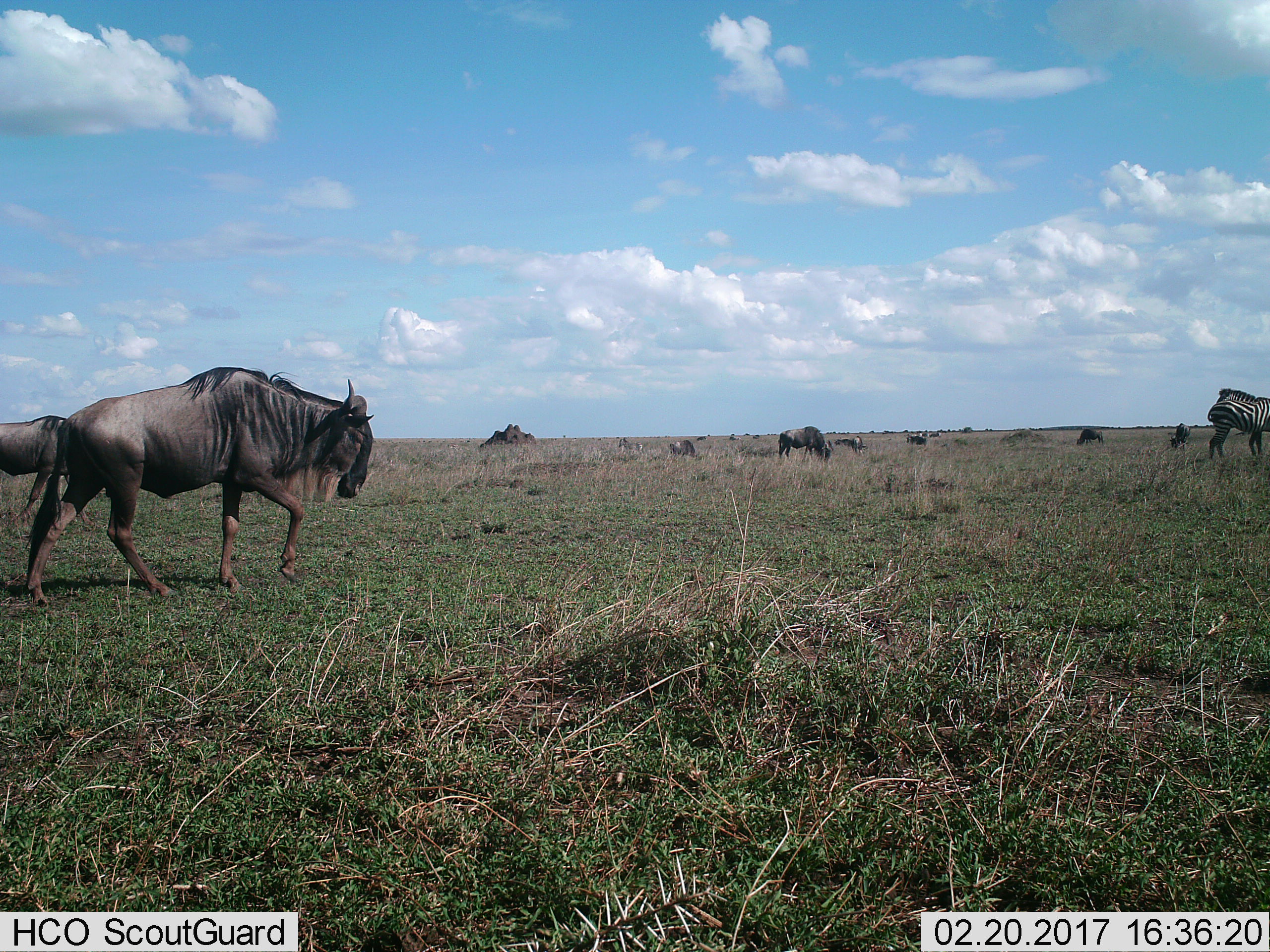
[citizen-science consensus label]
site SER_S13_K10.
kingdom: Animalia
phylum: Chordata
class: Mammalia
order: Artiodactyla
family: Bovidae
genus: Connochaetes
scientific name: Connochaetes taurinus taurinus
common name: blue wildebeest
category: wildebeestblue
Wildebeestblue (blue wildebeest) (Connochaetes taurinus taurinus), count 9. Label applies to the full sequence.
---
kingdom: Animalia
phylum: Chordata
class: Mammalia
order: Perissodactyla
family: Equidae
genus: Equus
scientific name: Equus quagga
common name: plains zebra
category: zebraplains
Zebraplains (plains zebra) (Equus quagga), count 3. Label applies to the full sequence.